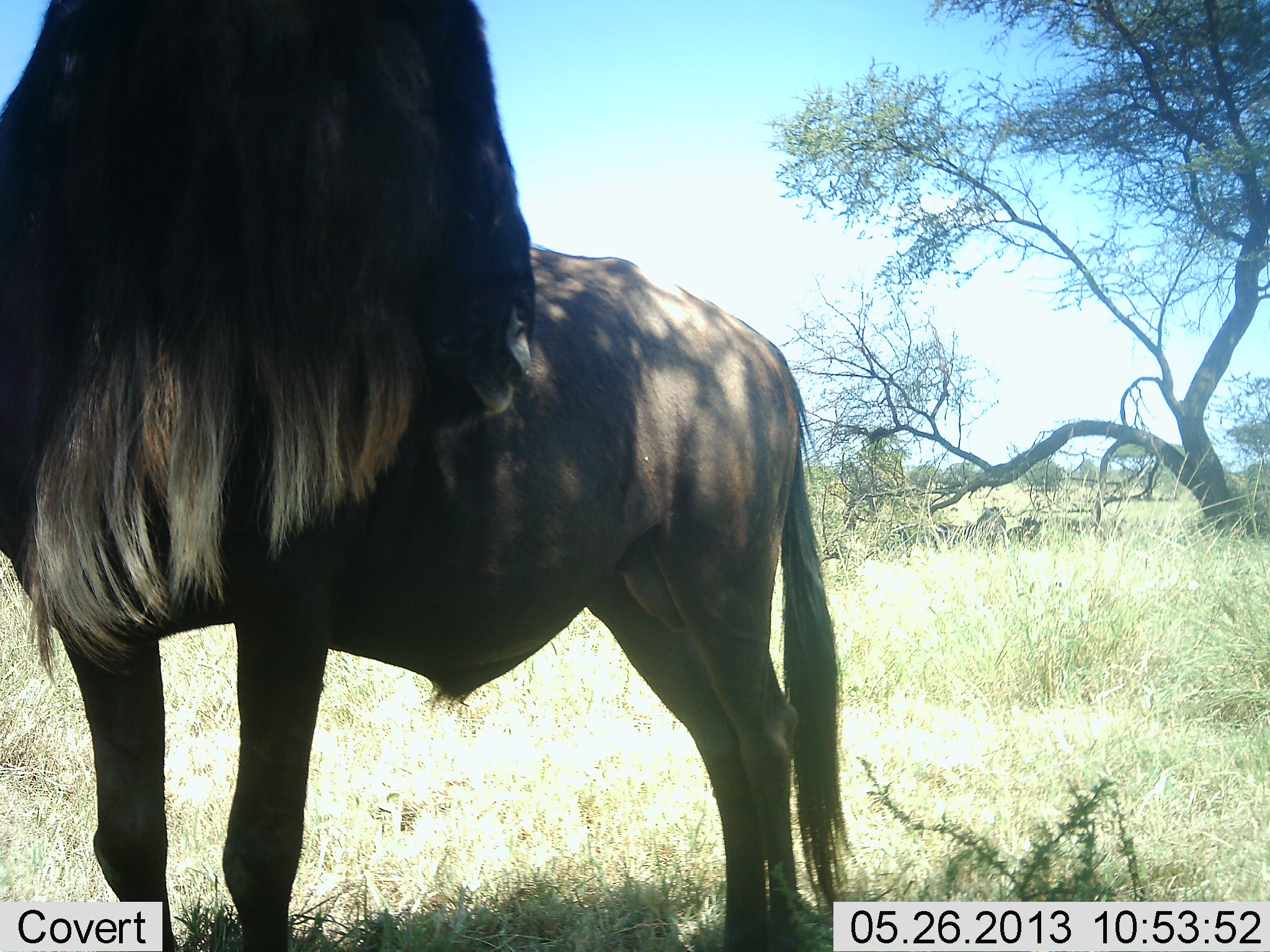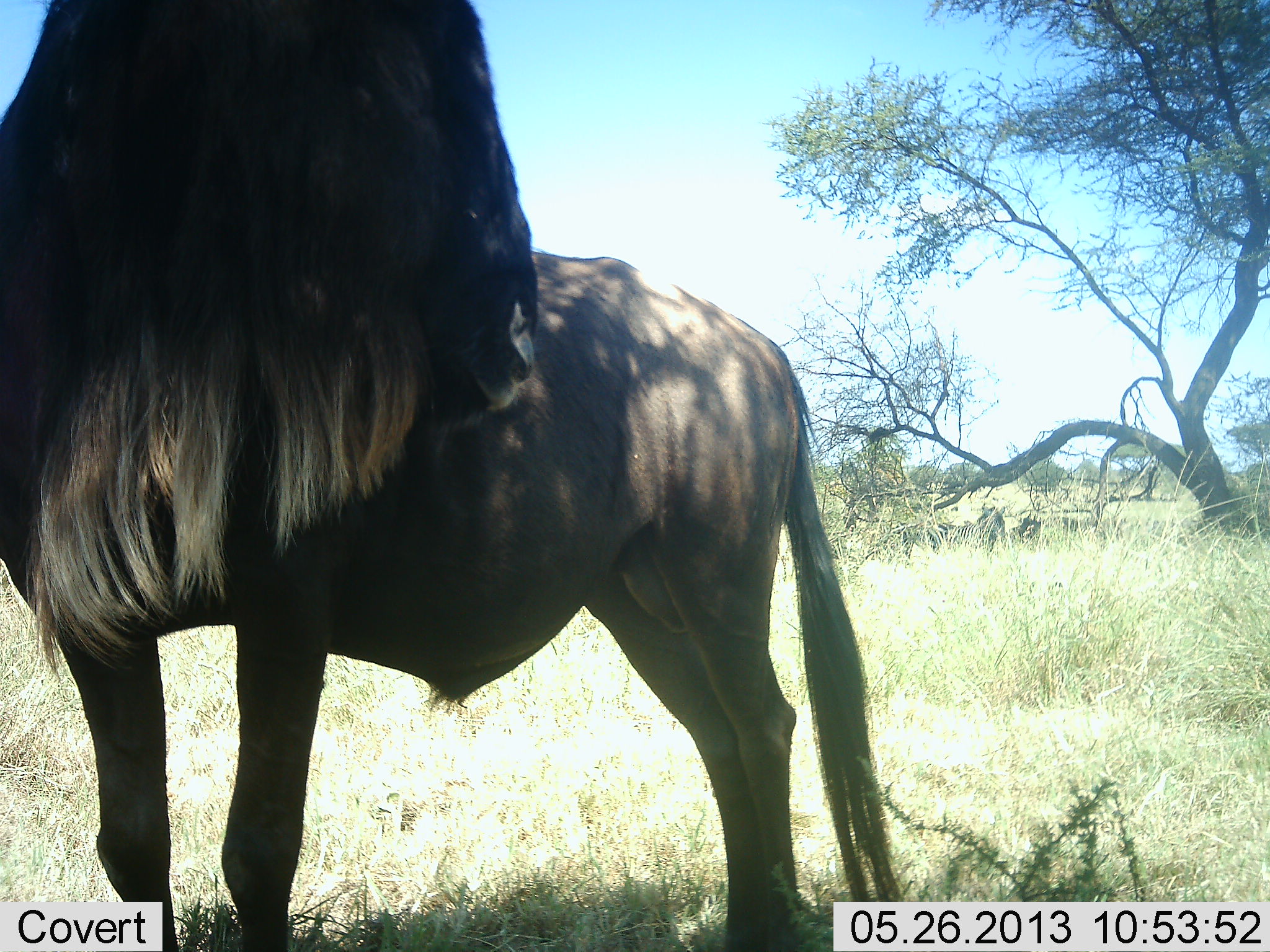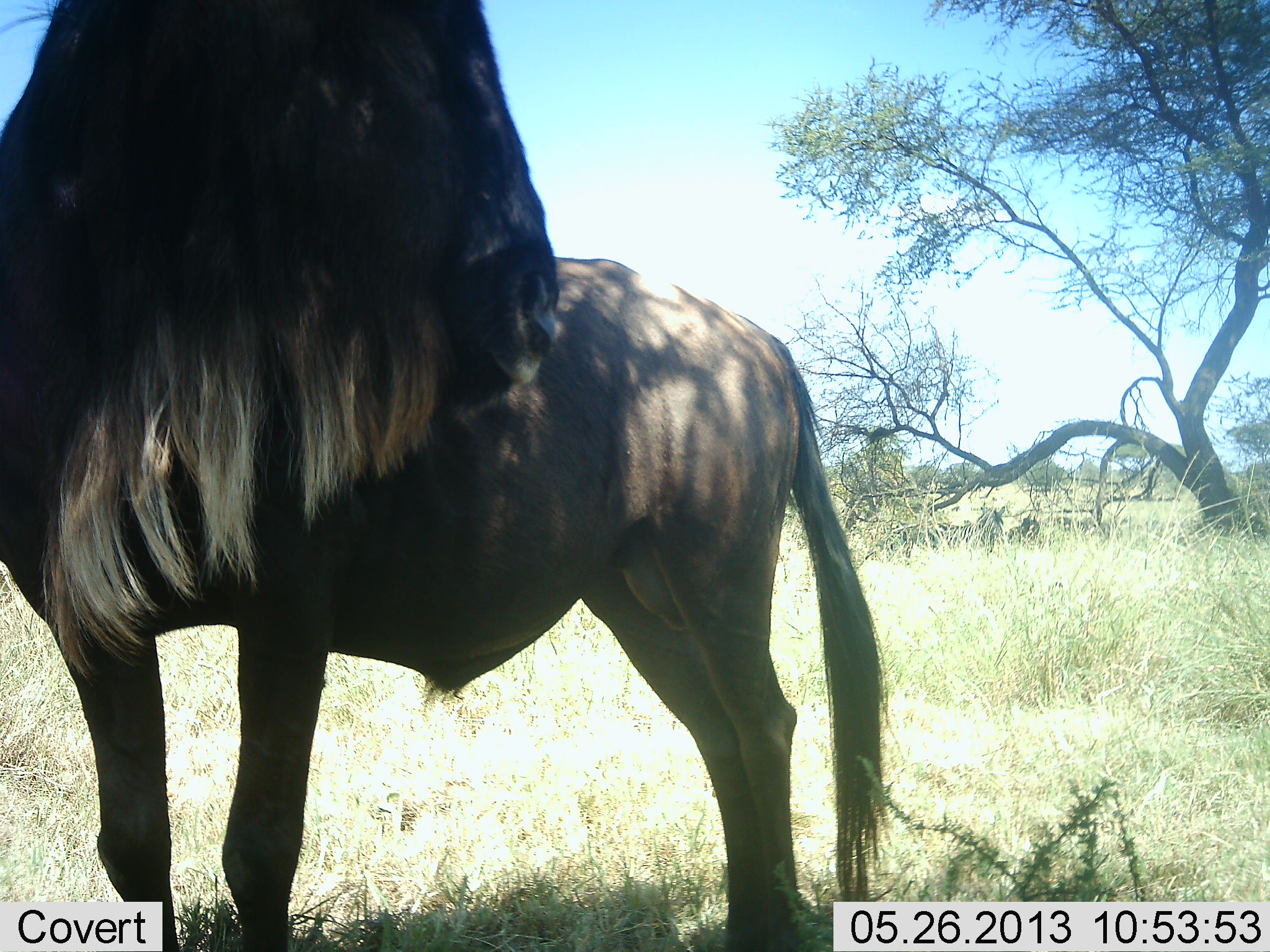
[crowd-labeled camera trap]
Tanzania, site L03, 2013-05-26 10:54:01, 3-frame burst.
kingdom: Animalia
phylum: Chordata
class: Mammalia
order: Artiodactyla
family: Bovidae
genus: Connochaetes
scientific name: Connochaetes taurinus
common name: blue wildebeest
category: wildebeest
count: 1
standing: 89%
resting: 11%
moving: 11%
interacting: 0%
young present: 0%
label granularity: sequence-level